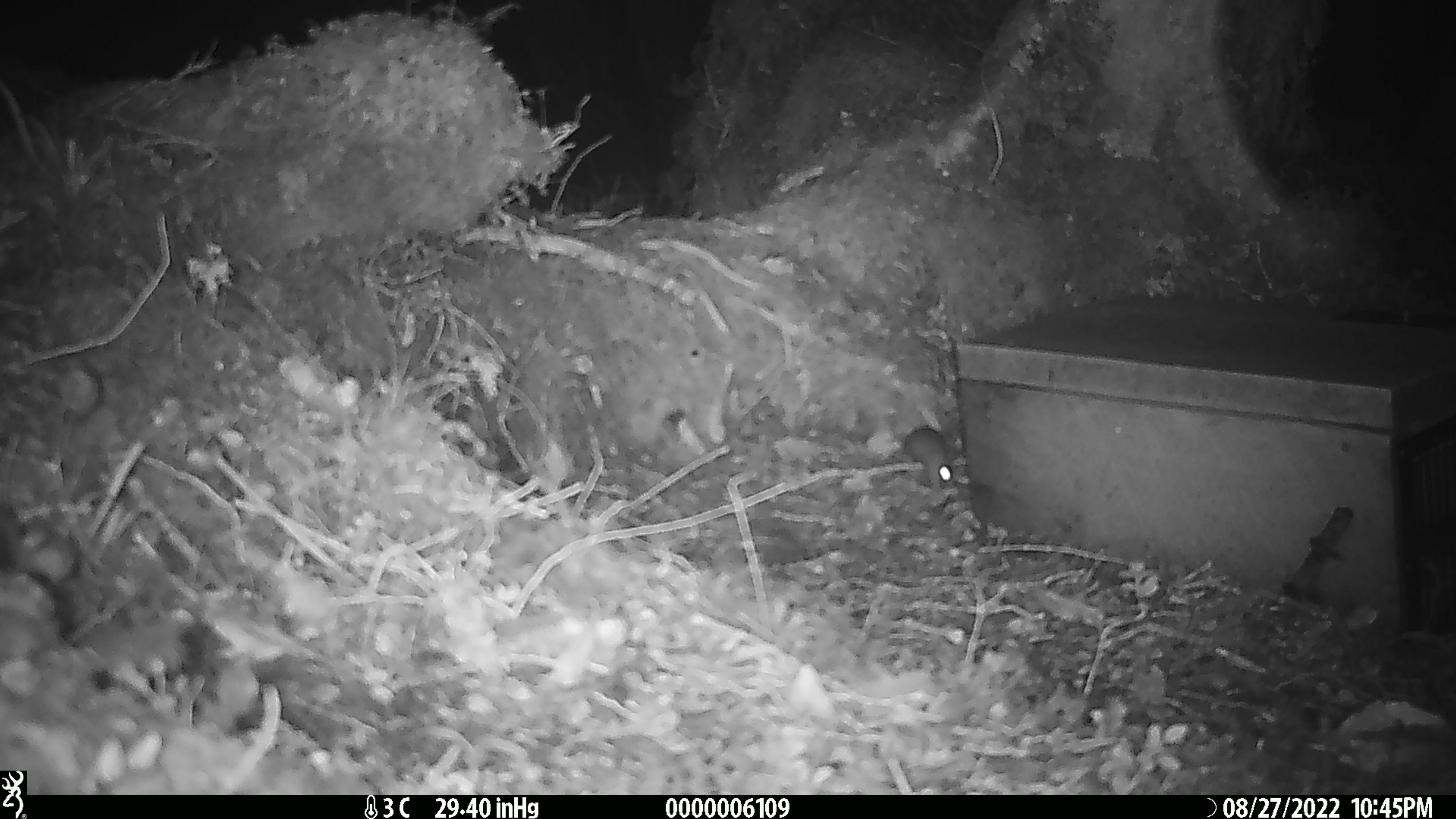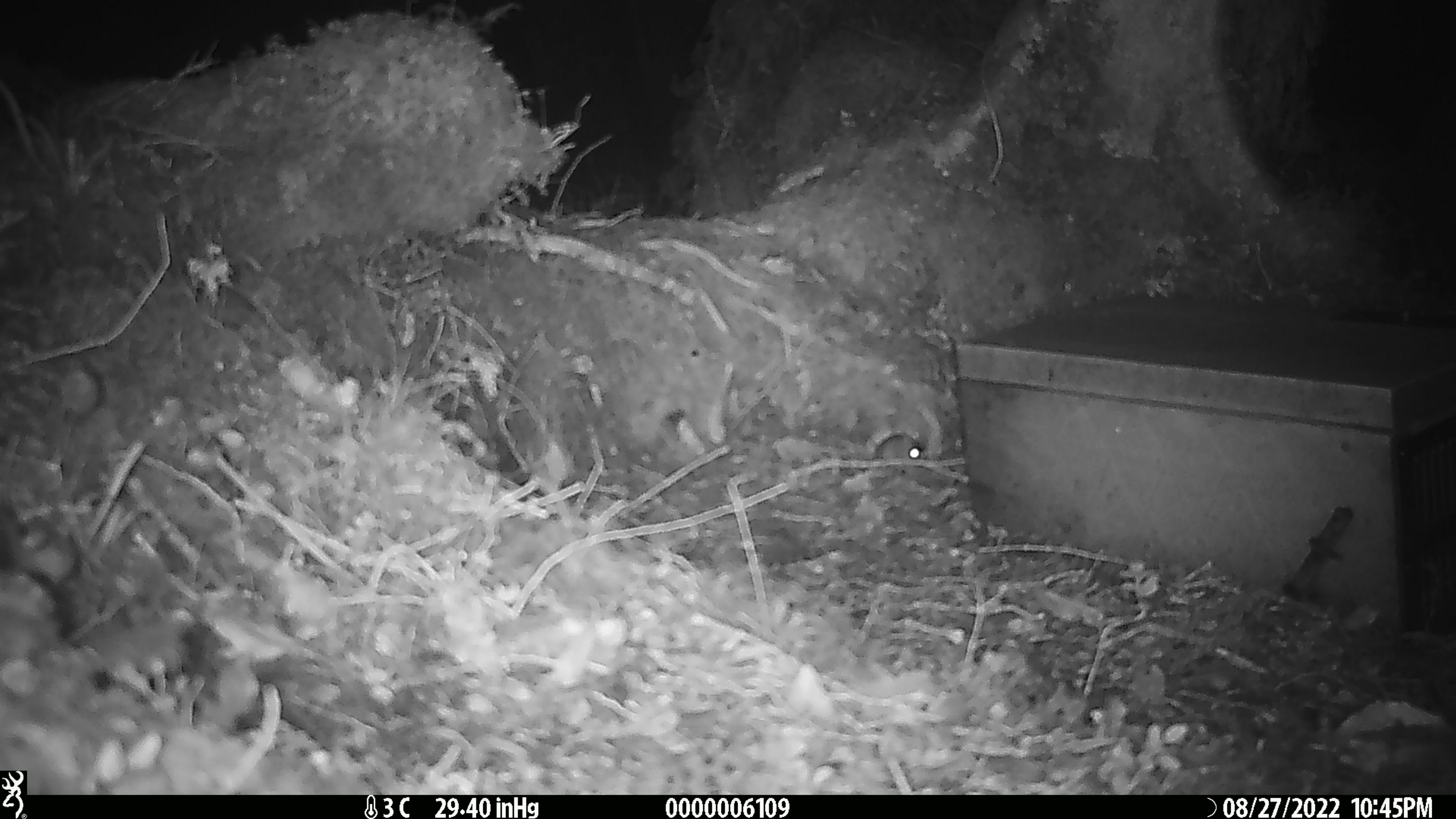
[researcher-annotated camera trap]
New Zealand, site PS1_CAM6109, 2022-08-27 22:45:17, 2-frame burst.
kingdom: Animalia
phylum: Chordata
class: Mammalia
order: Rodentia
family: Muridae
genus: Mus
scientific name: Mus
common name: mouse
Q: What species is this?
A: Mouse (Mus).